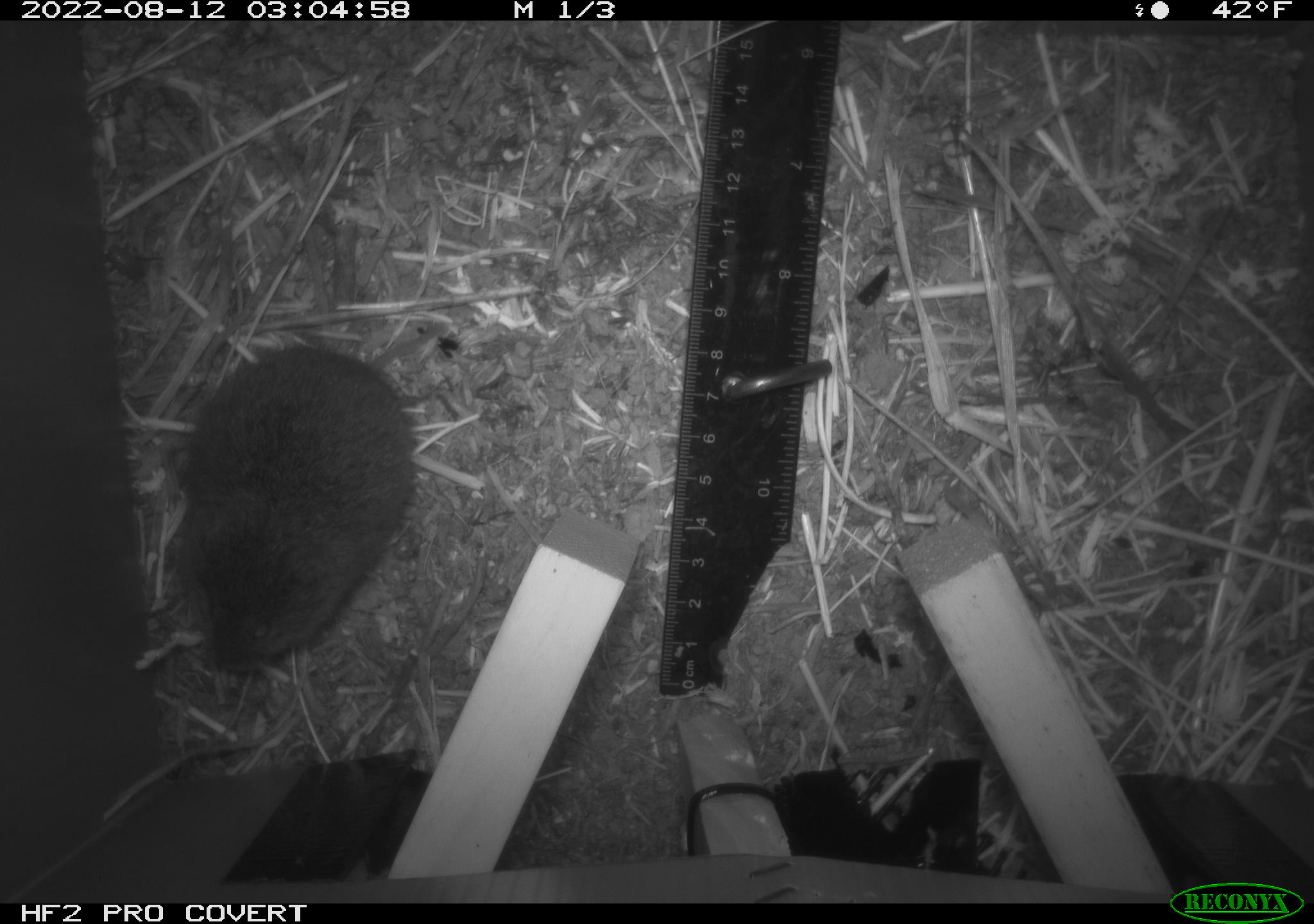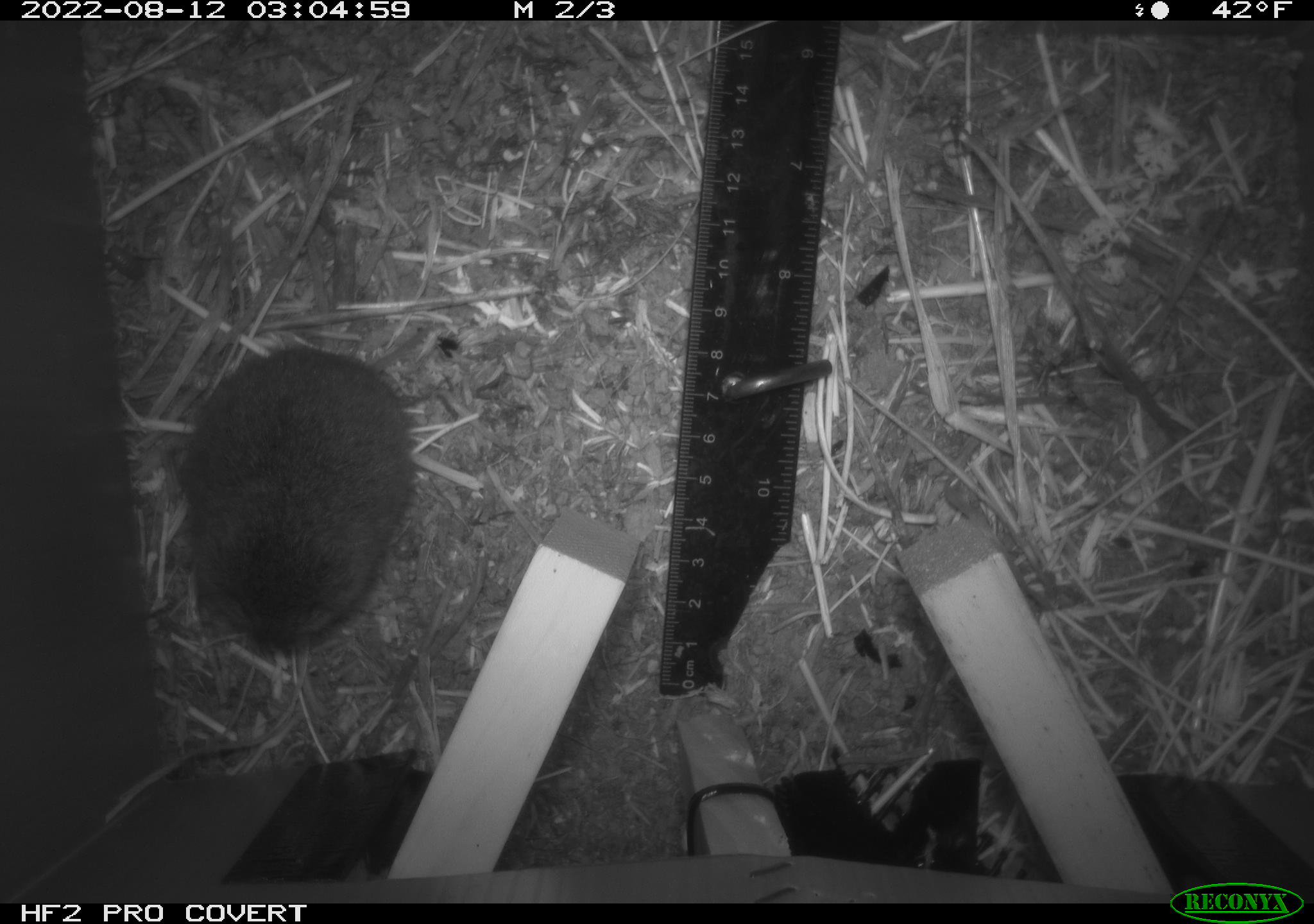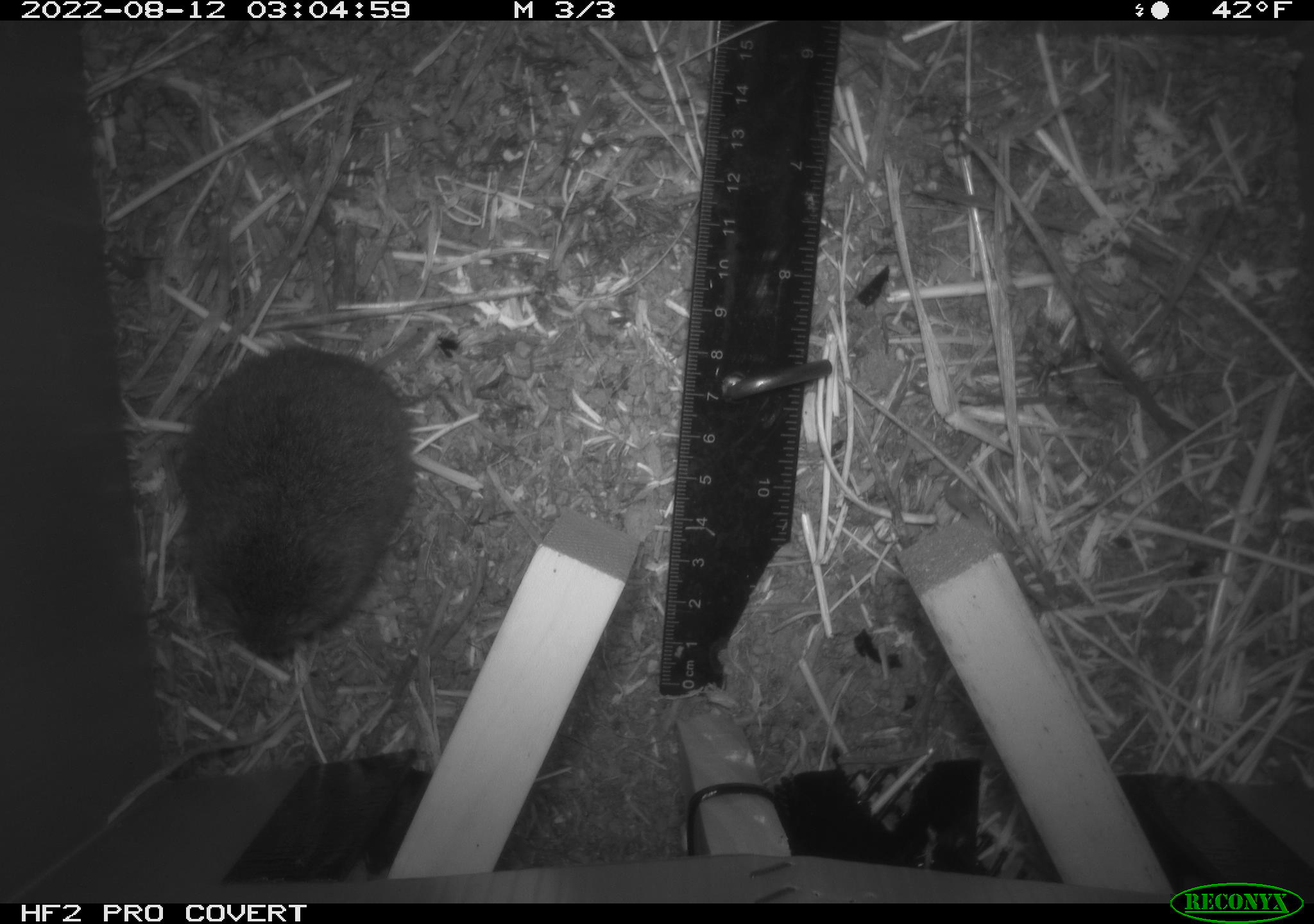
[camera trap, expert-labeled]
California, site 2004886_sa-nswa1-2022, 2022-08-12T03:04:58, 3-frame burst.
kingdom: Animalia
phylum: Chordata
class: Mammalia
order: Rodentia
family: Cricetidae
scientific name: Cricetidae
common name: hamsters, voles, lemmings, and allies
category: cricetidae family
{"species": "cricetidae family (hamsters, voles, lemmings, and allies) (Cricetidae)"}